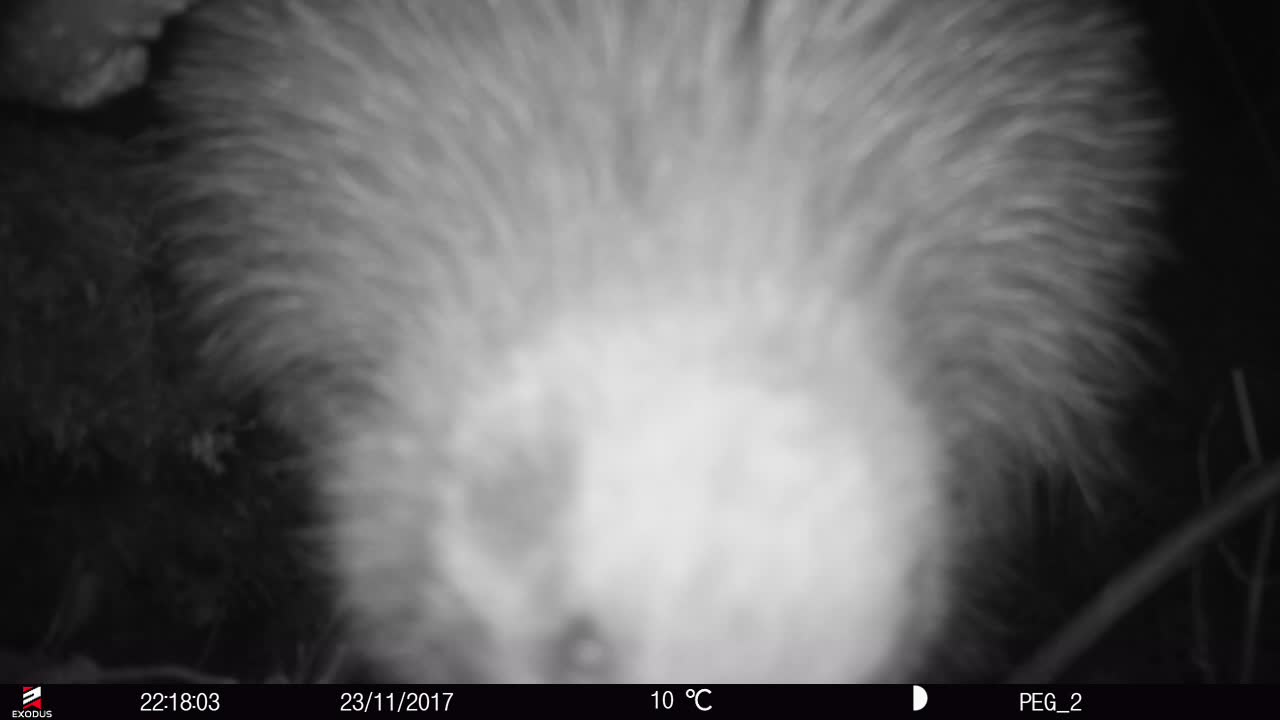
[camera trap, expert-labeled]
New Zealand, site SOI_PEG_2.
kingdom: Animalia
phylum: Chordata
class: Aves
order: Apterygiformes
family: Apterygidae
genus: Apteryx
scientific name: Apteryx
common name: kiwi